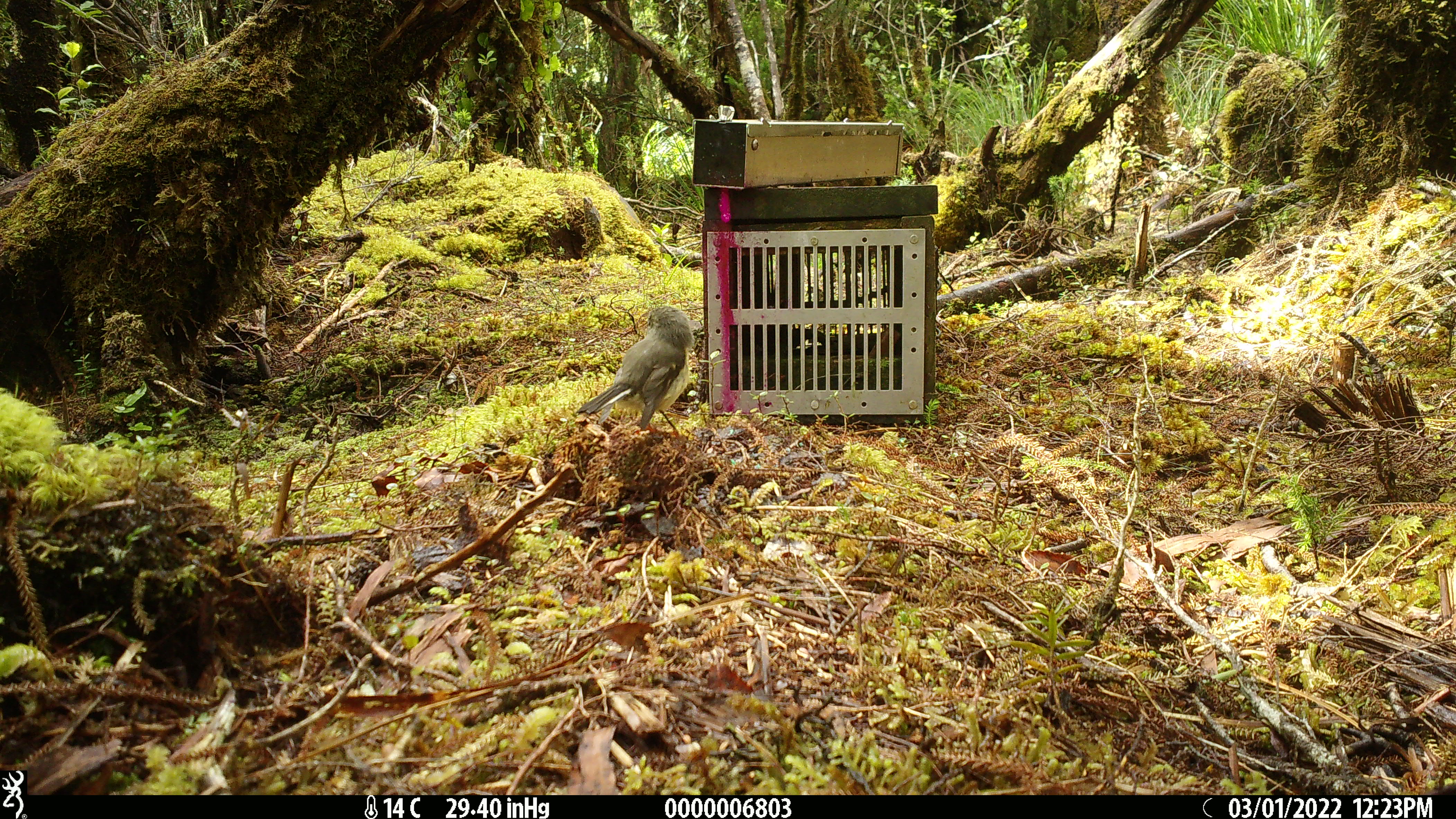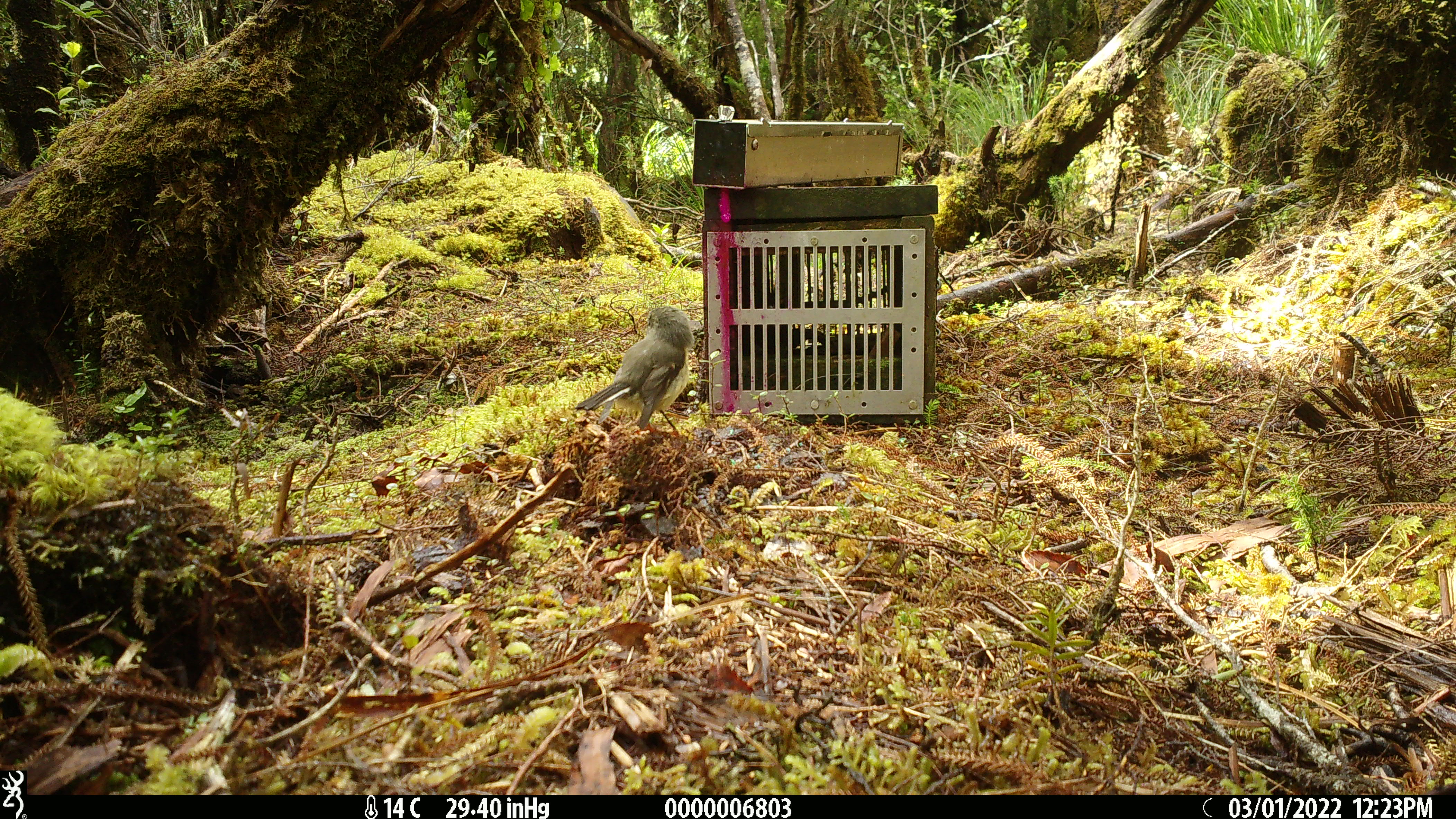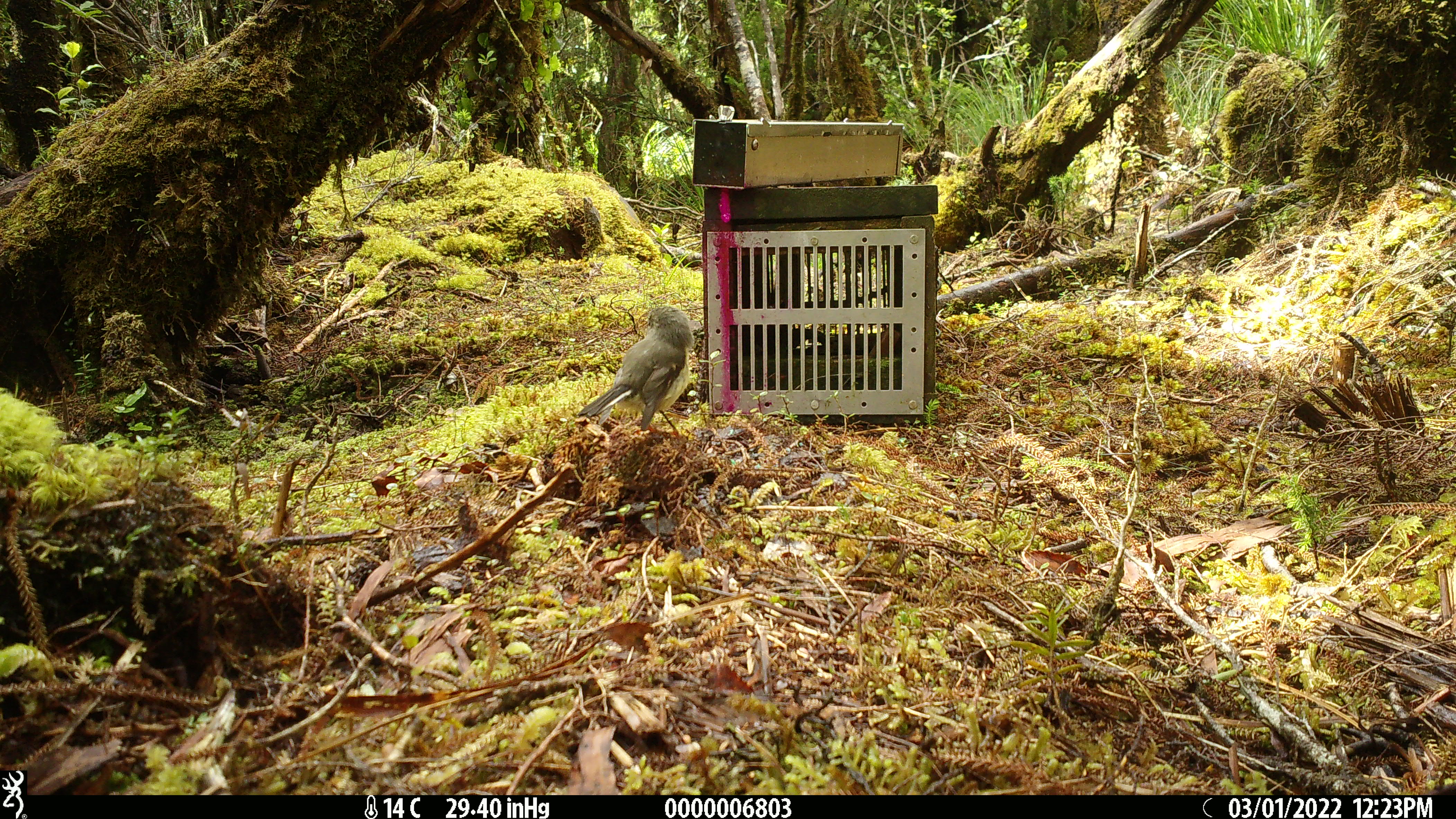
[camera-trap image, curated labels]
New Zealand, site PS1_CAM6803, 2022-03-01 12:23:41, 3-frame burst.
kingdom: Animalia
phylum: Chordata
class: Aves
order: Passeriformes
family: Petroicidae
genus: Petroica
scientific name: Petroica macrocephala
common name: tomtit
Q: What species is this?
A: Tomtit (Petroica macrocephala).